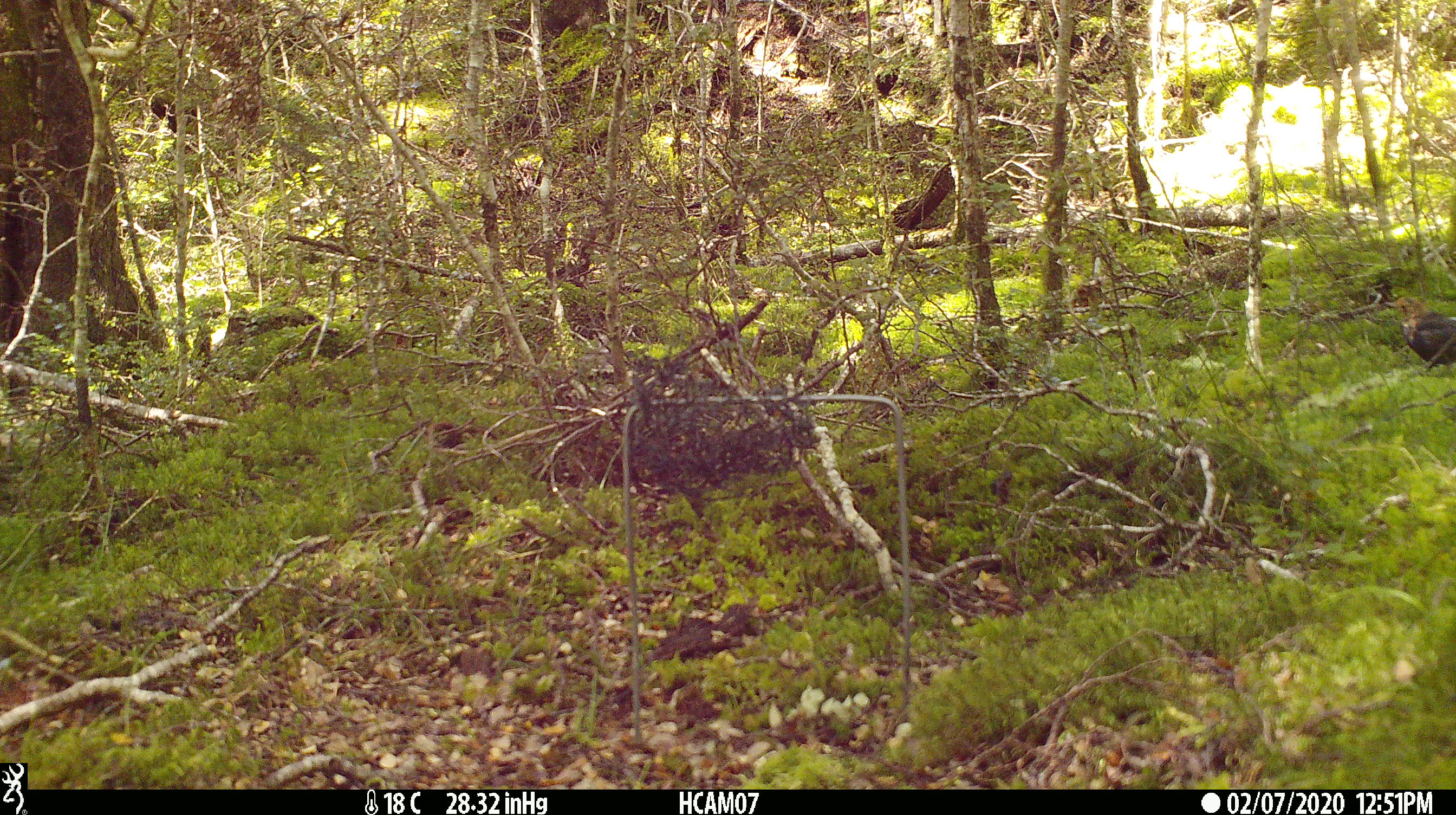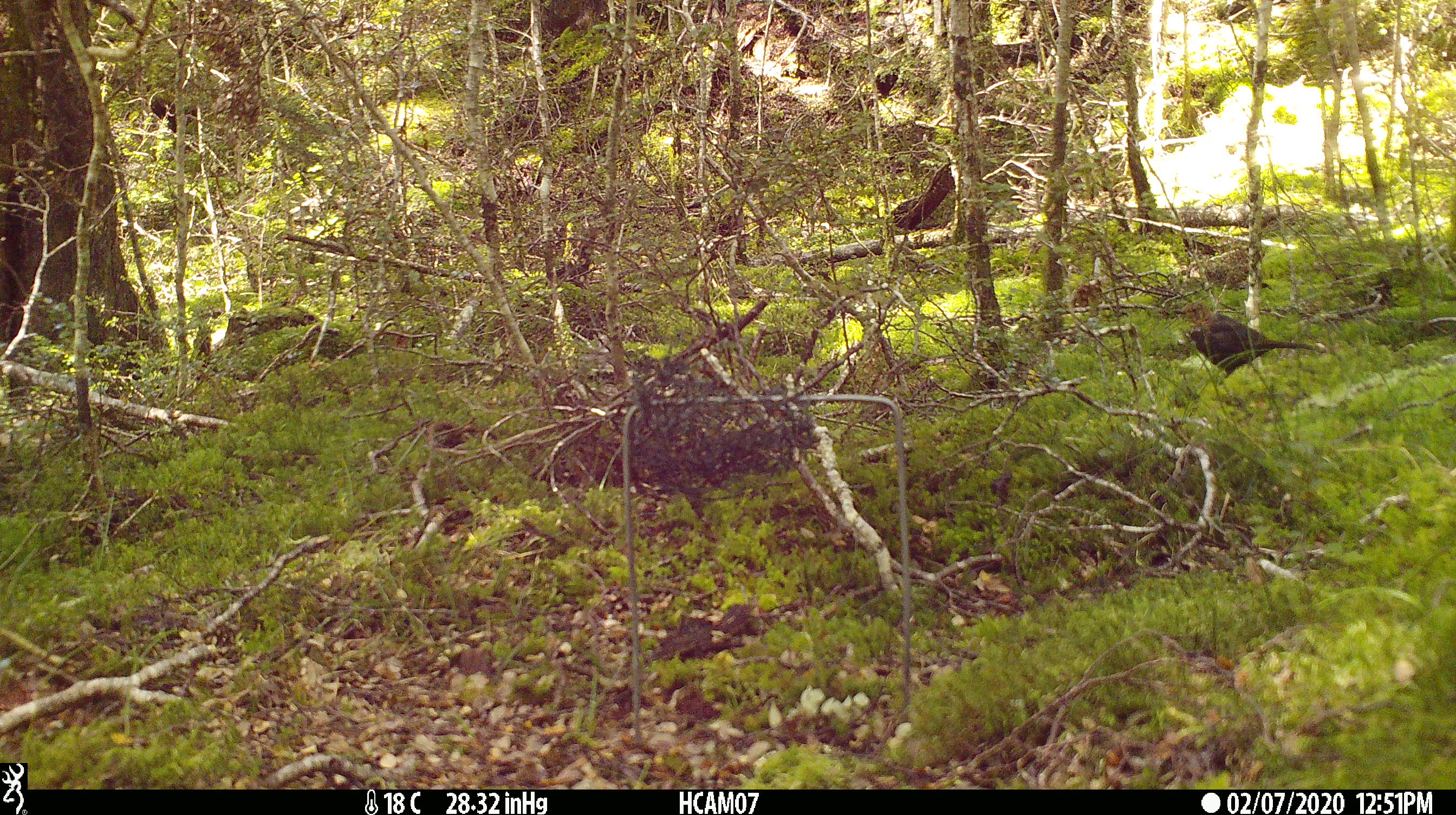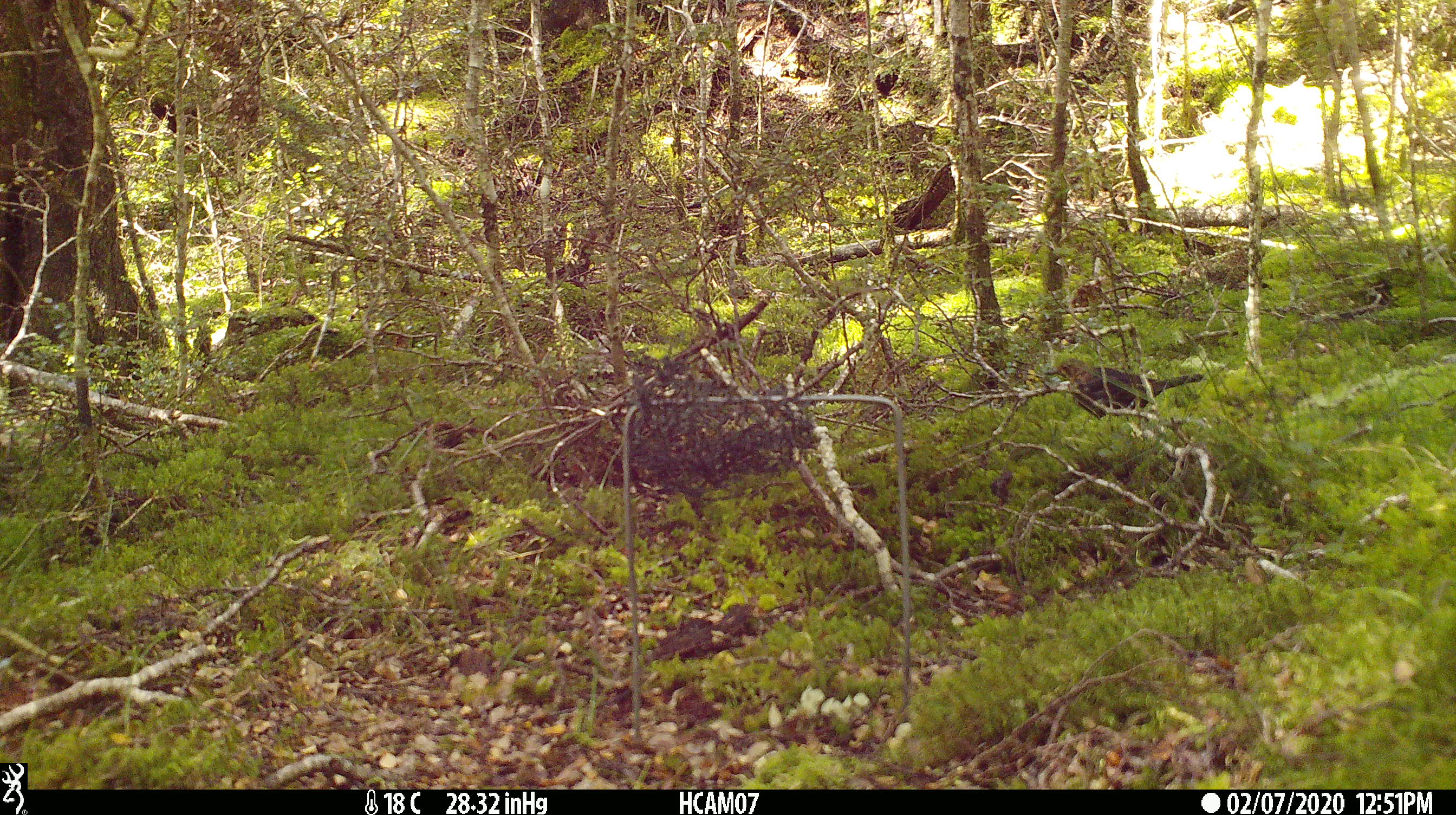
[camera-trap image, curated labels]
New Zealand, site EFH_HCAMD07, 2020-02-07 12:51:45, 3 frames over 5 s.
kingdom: Animalia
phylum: Chordata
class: Aves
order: Passeriformes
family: Turdidae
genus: Turdus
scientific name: Turdus merula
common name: eurasian blackbird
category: blackbird